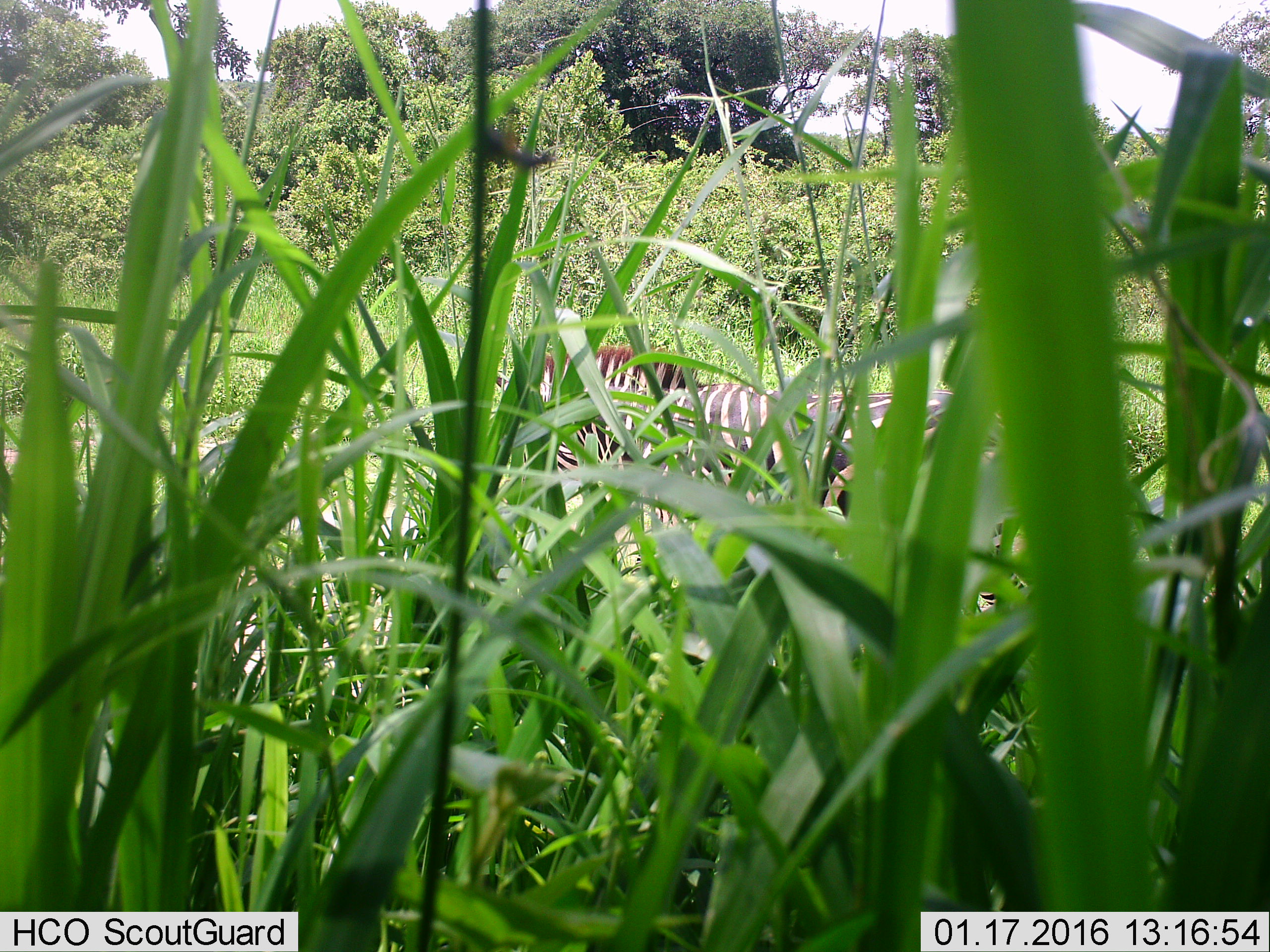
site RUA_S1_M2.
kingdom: Animalia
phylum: Chordata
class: Mammalia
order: Perissodactyla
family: Equidae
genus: Equus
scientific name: Equus quagga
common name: plains zebra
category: zebraplains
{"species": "zebraplains (plains zebra) (Equus quagga)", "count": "1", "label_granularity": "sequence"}